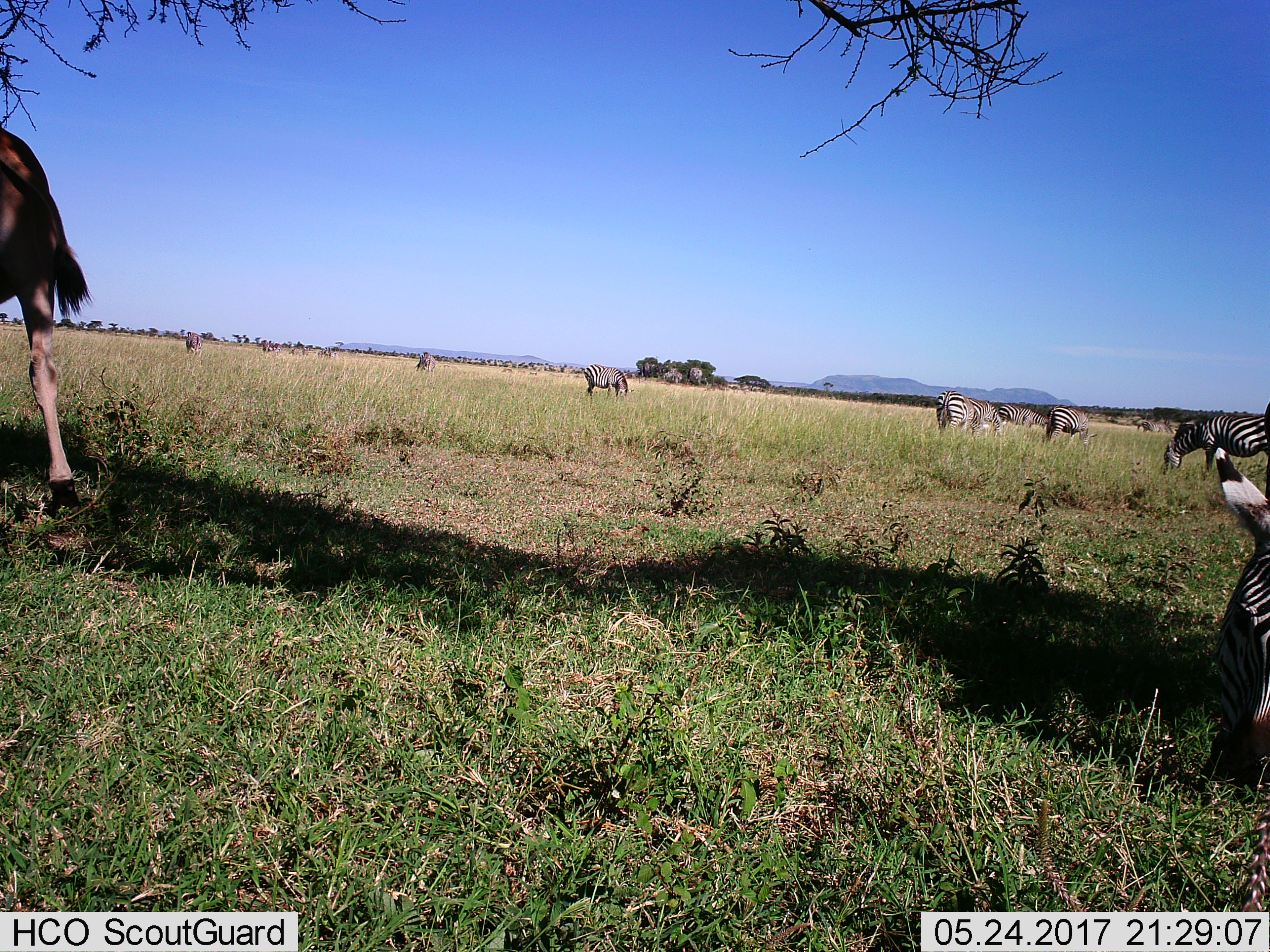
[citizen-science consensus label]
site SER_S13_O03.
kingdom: Animalia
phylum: Chordata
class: Mammalia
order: Perissodactyla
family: Equidae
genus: Equus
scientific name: Equus quagga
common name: plains zebra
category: zebraplains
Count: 10.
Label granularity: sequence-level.